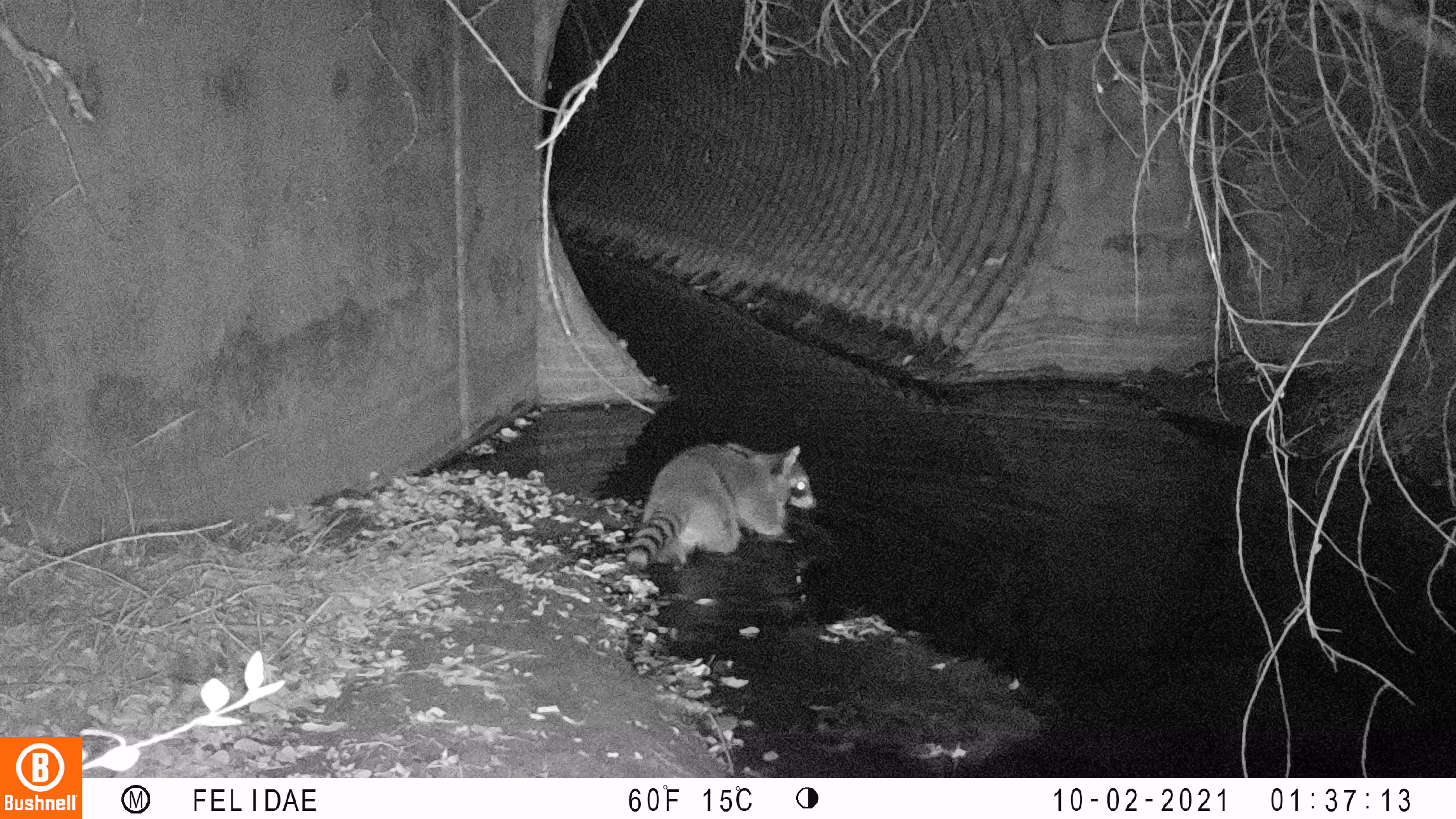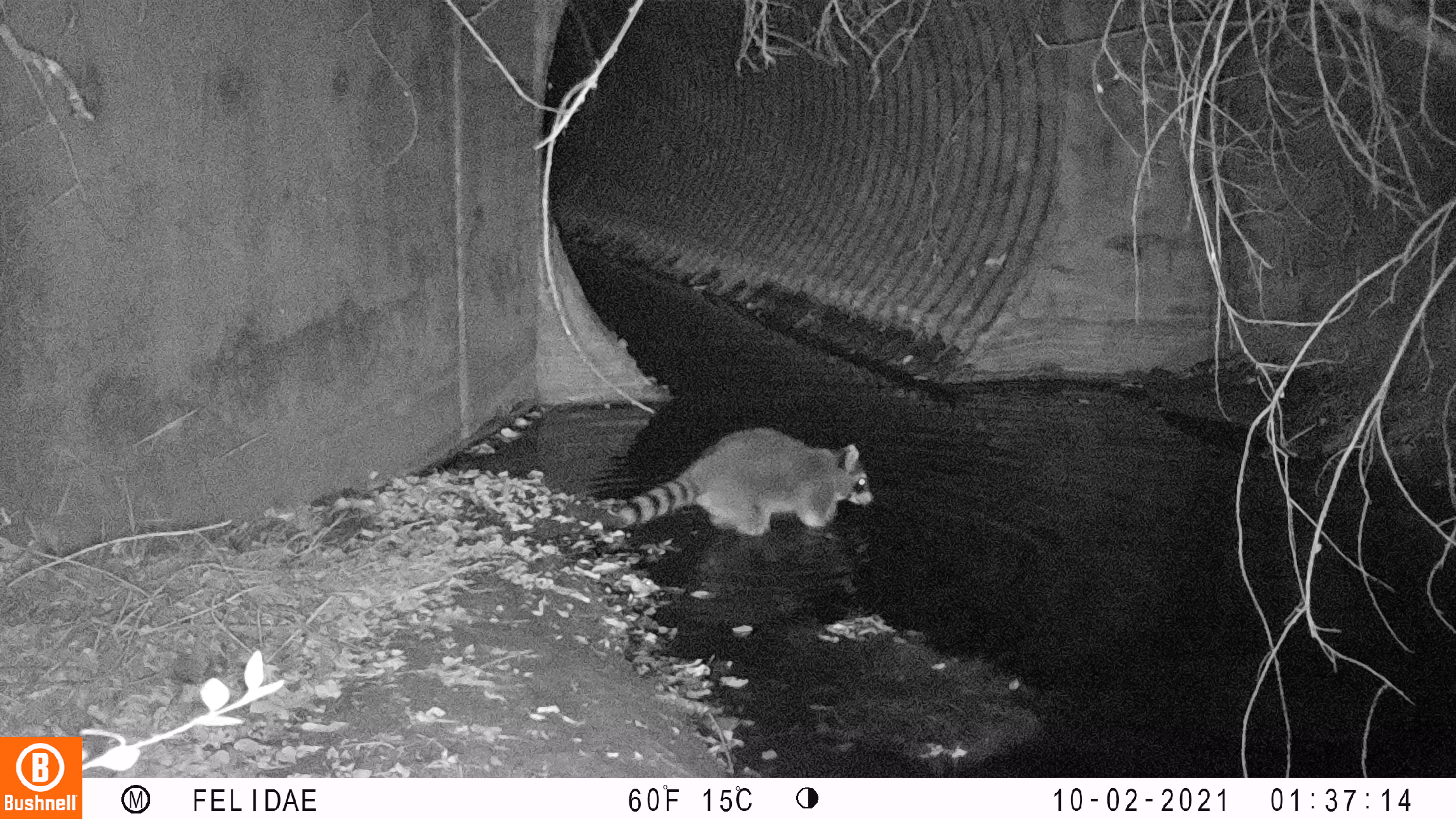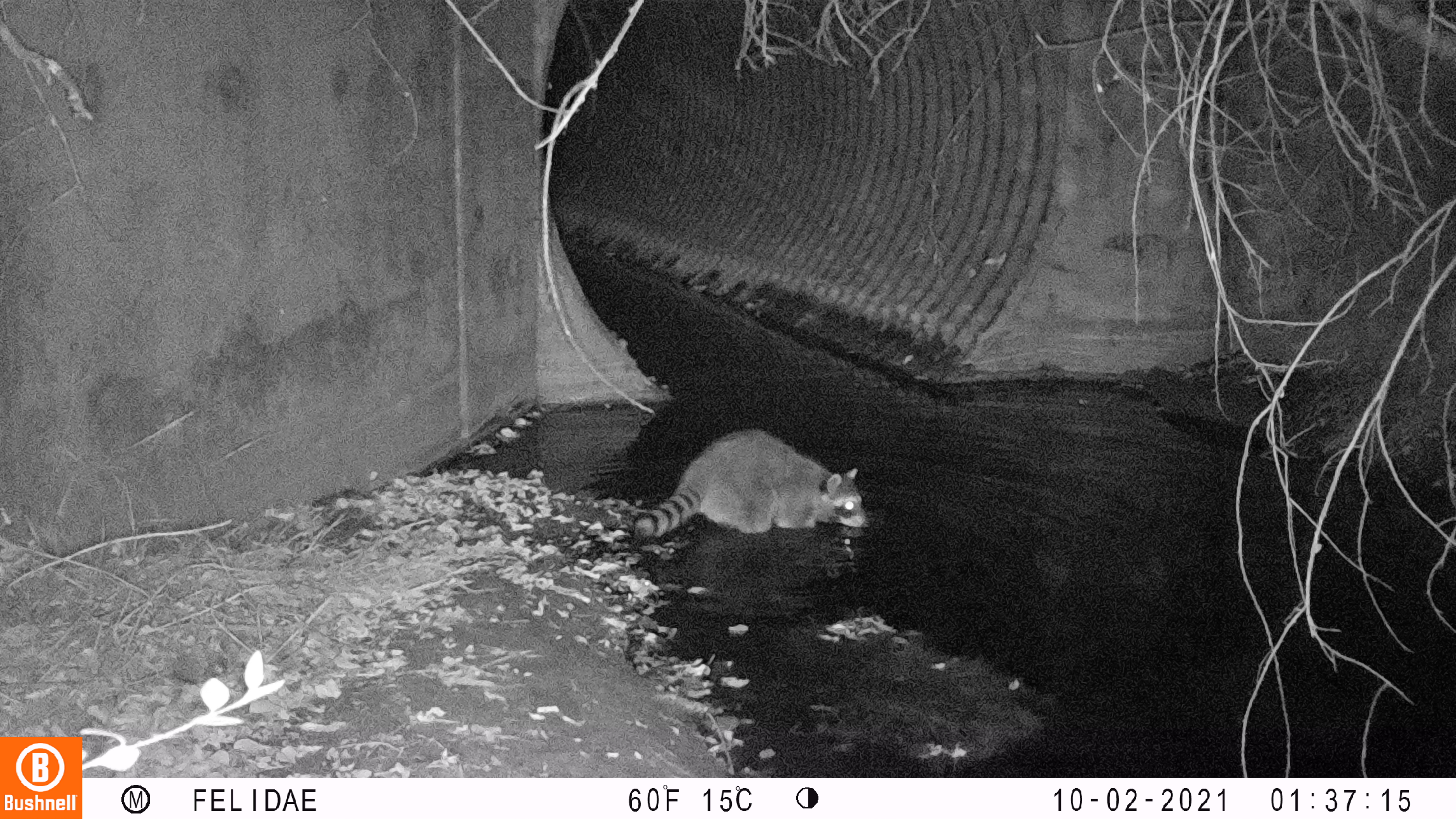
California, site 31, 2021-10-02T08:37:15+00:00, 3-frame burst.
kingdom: Animalia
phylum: Chordata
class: Mammalia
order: Carnivora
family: Procyonidae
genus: Procyon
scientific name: Procyon lotor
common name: raccoon